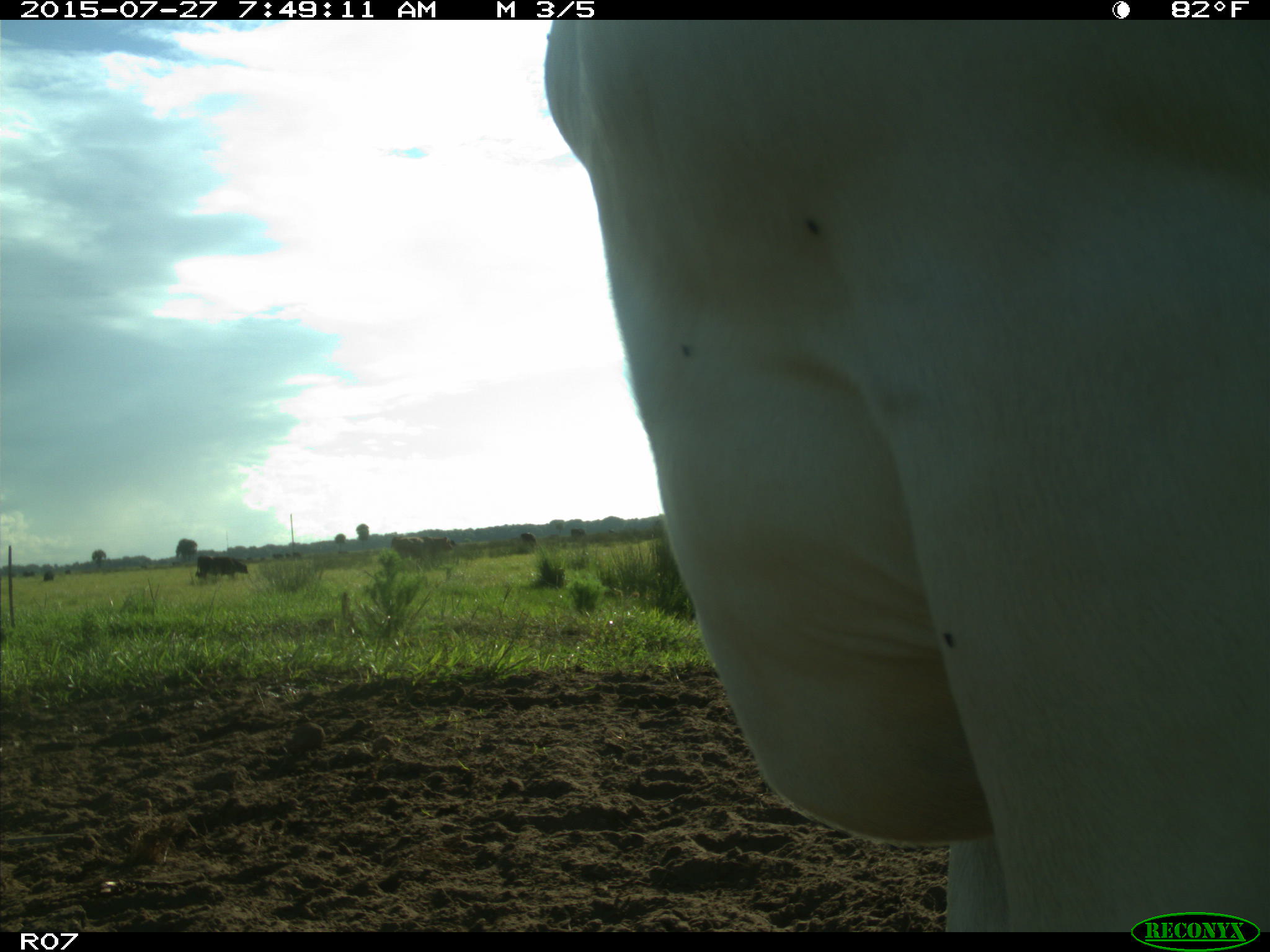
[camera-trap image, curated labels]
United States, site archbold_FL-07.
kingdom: Animalia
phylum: Chordata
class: Mammalia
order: Artiodactyla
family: Bovidae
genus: Bos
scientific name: Bos taurus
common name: domestic cow